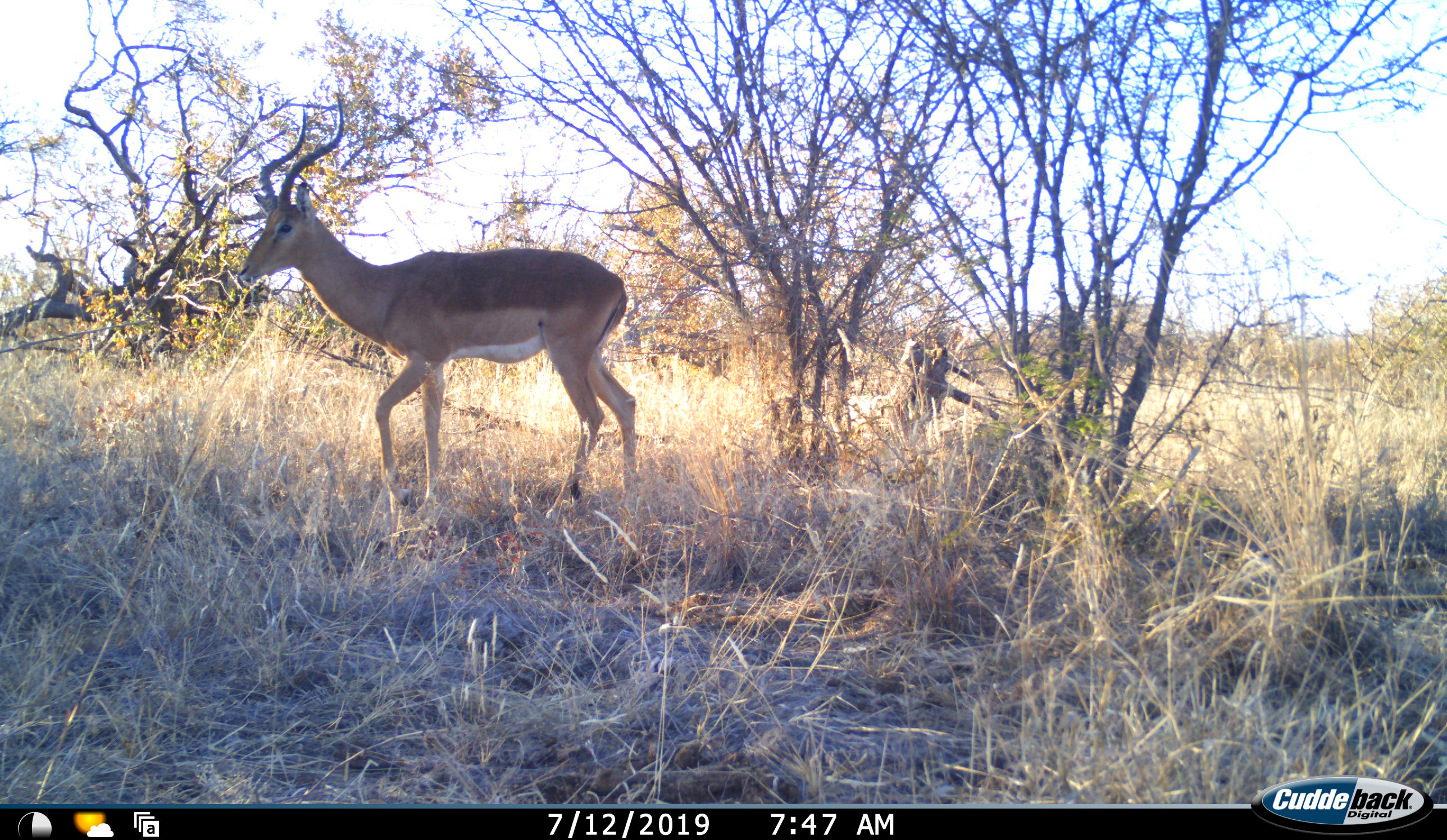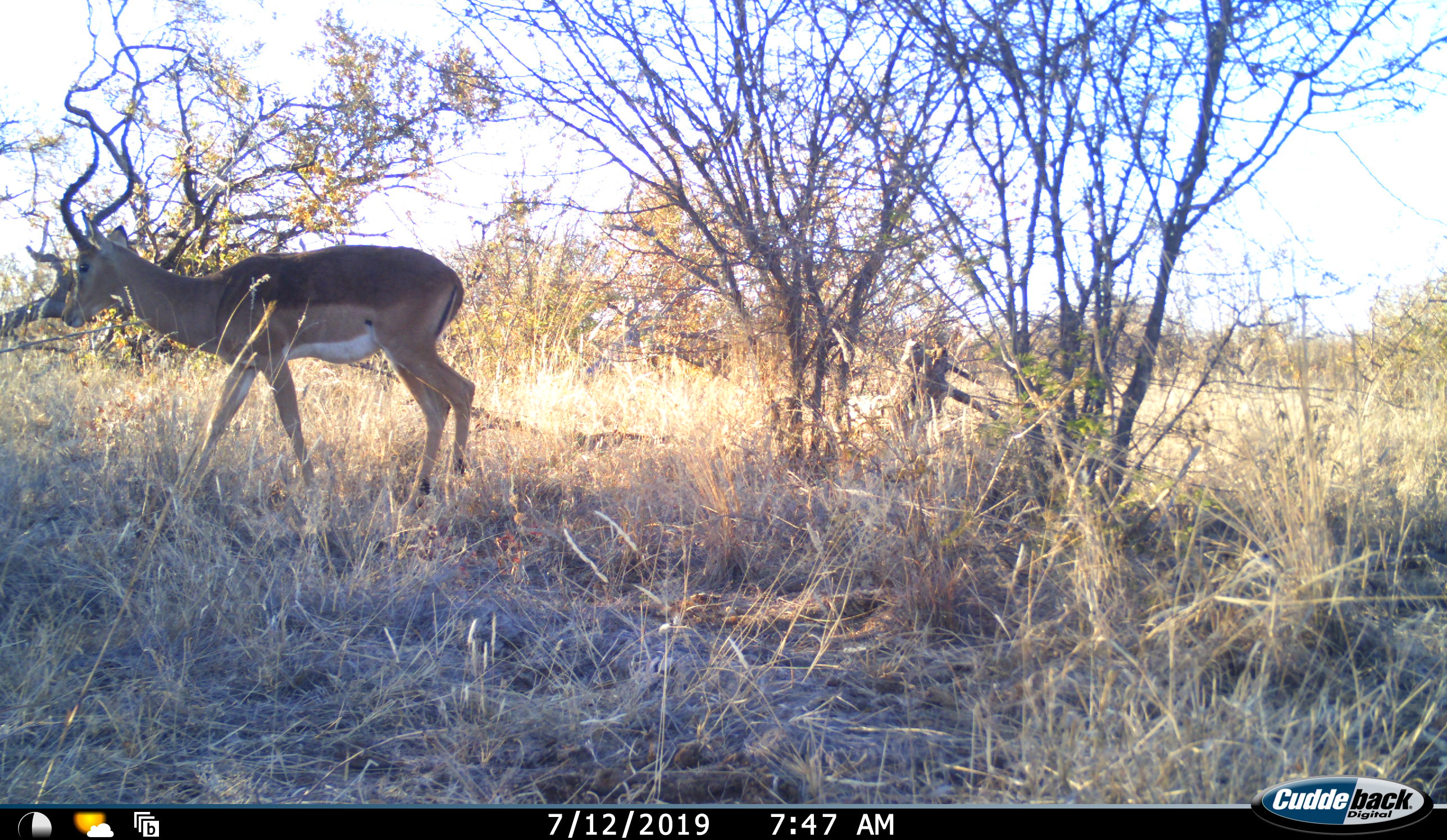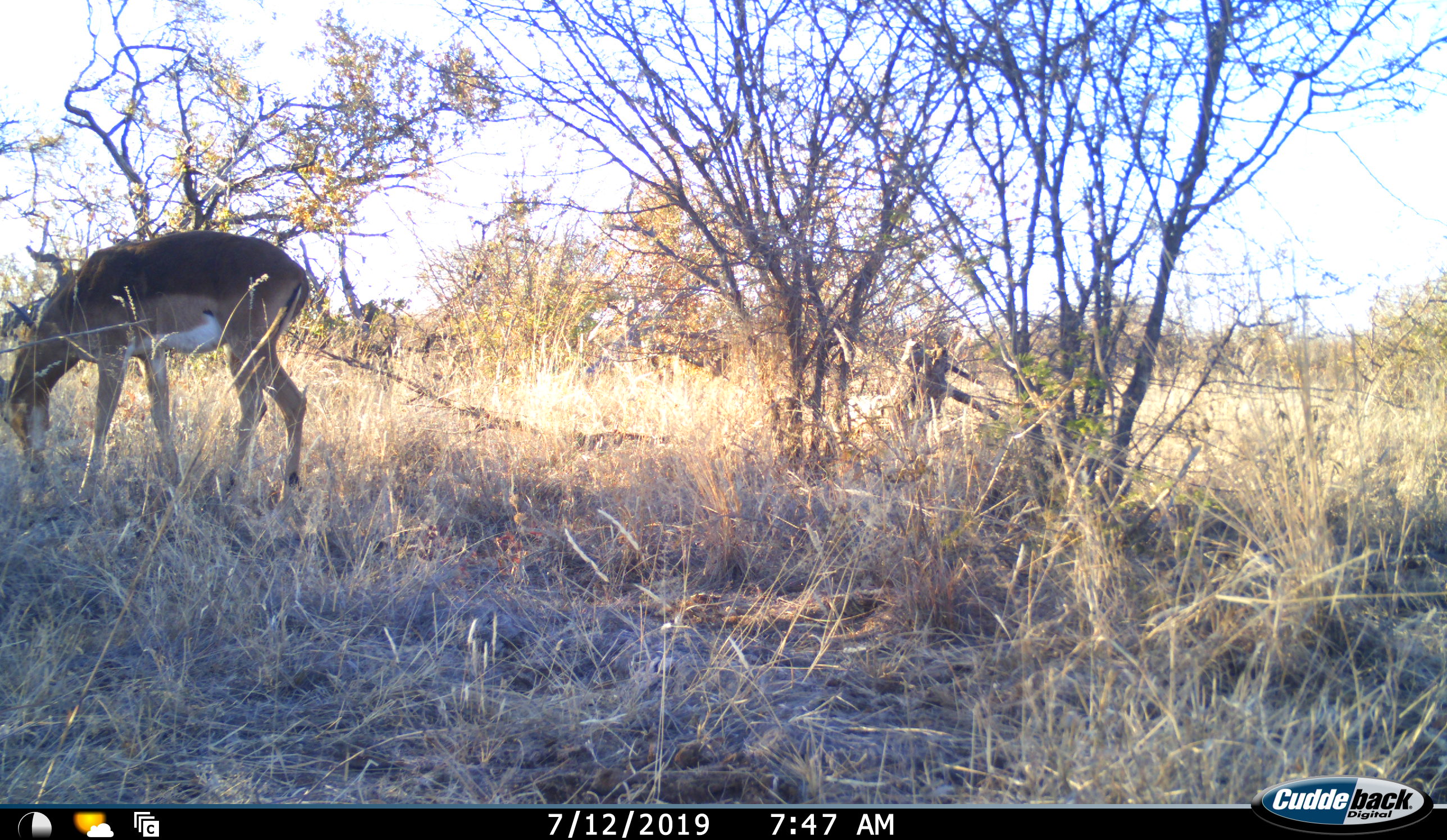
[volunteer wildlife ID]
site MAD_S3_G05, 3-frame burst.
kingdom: Animalia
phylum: Chordata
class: Mammalia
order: Artiodactyla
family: Bovidae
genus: Aepyceros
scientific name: Aepyceros melampus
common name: impala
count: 1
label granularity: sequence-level